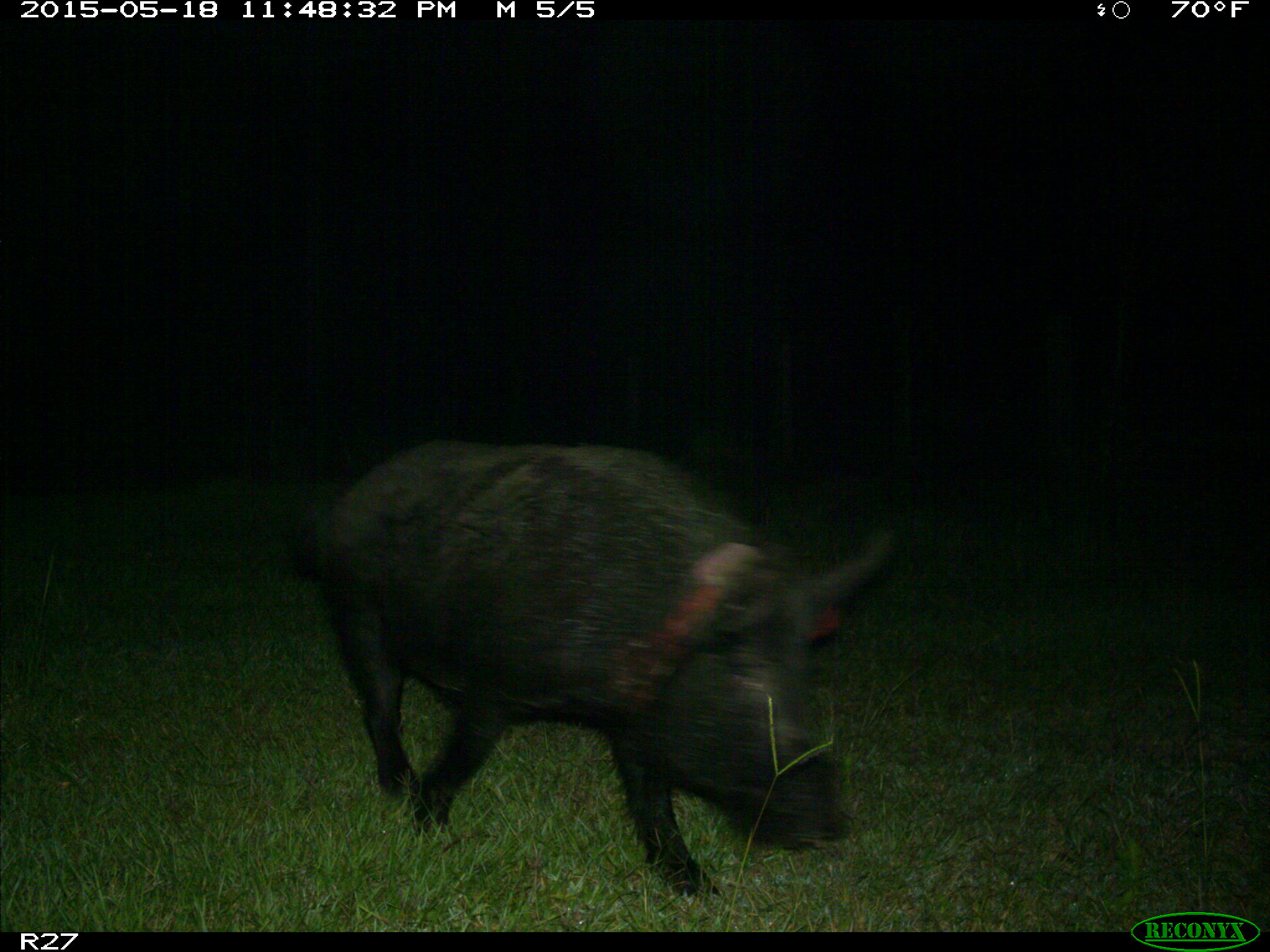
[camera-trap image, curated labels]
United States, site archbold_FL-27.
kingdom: Animalia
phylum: Chordata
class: Mammalia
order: Artiodactyla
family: Suidae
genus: Sus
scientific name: Sus scrofa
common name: wild boar